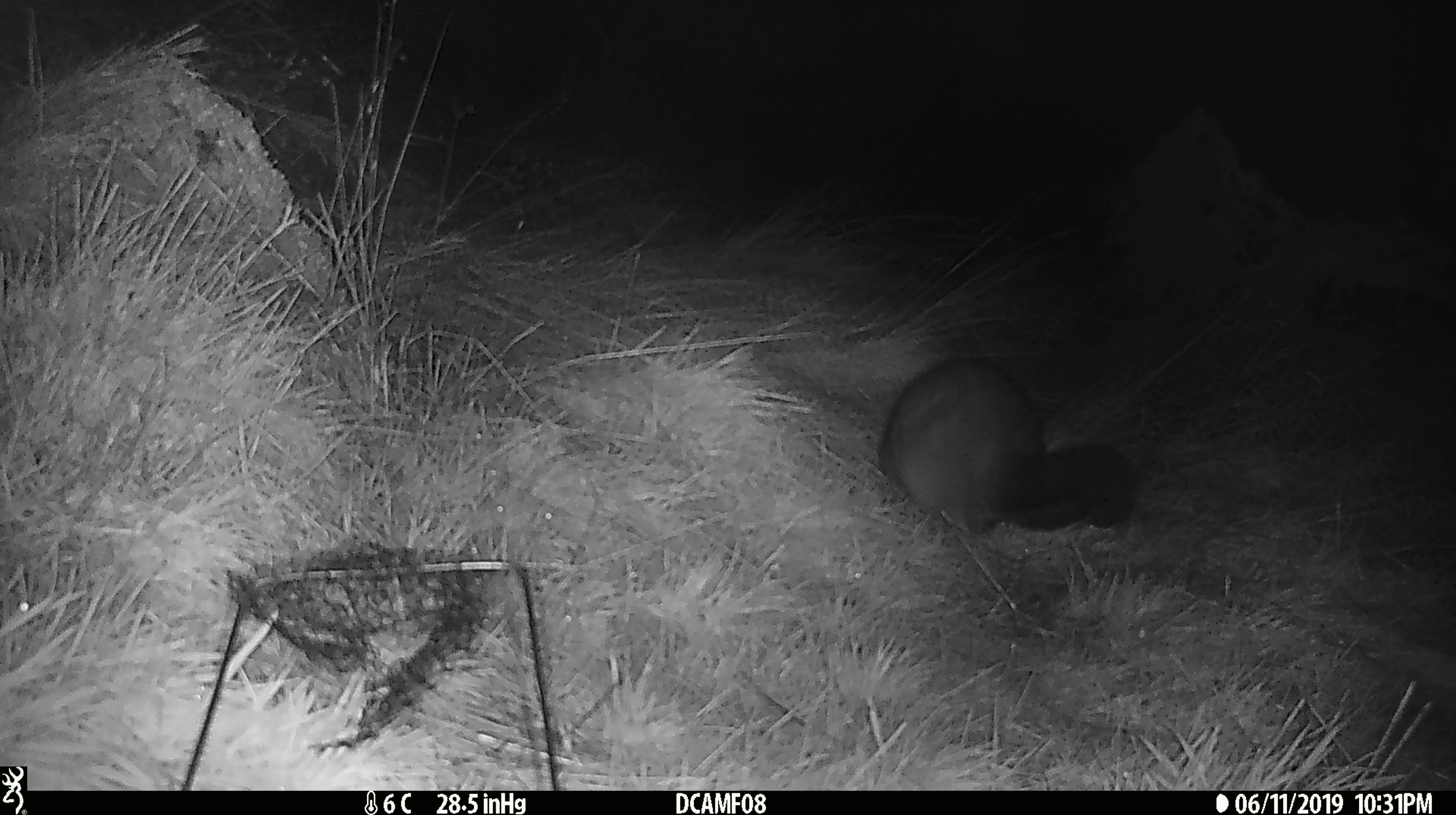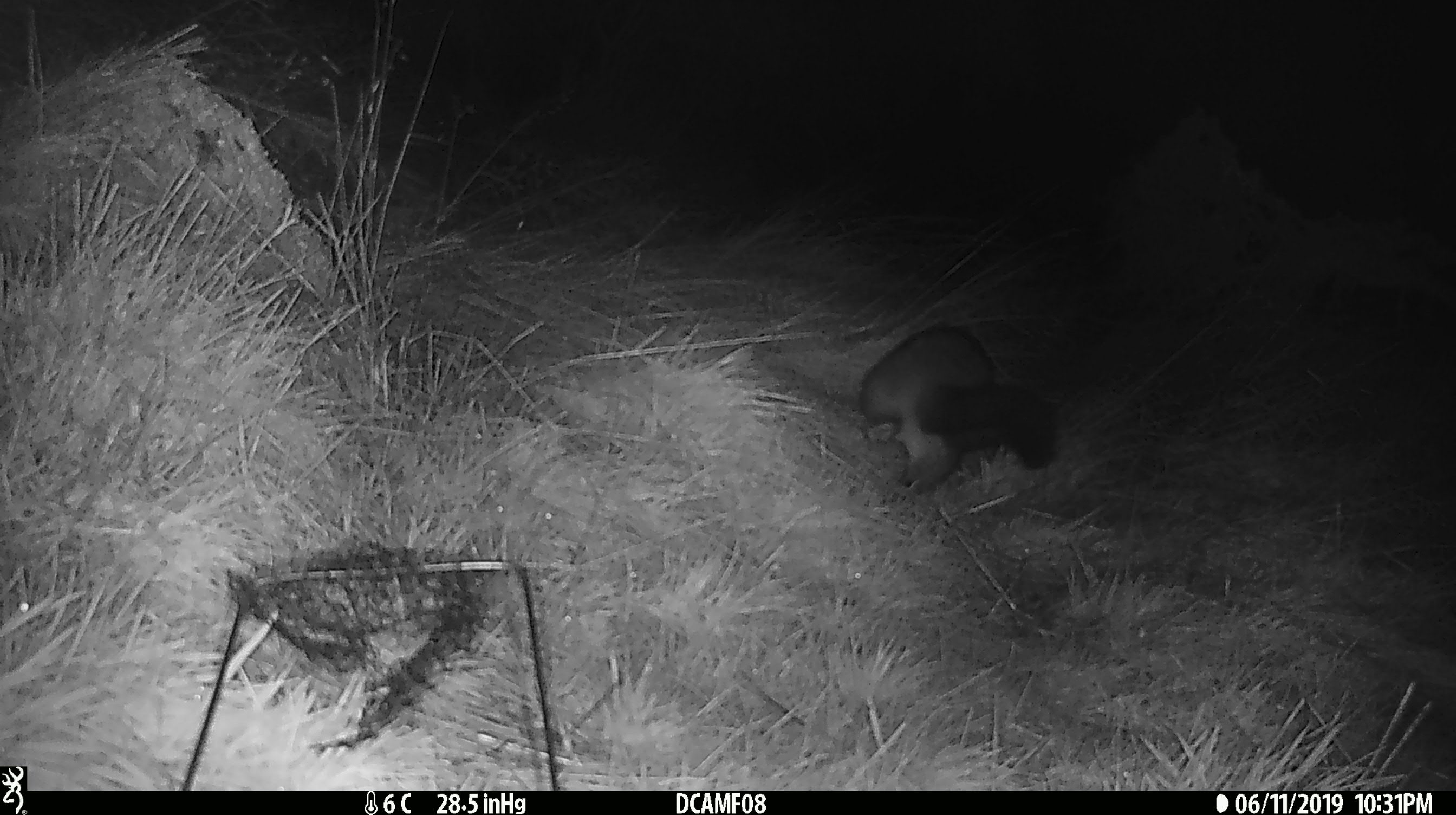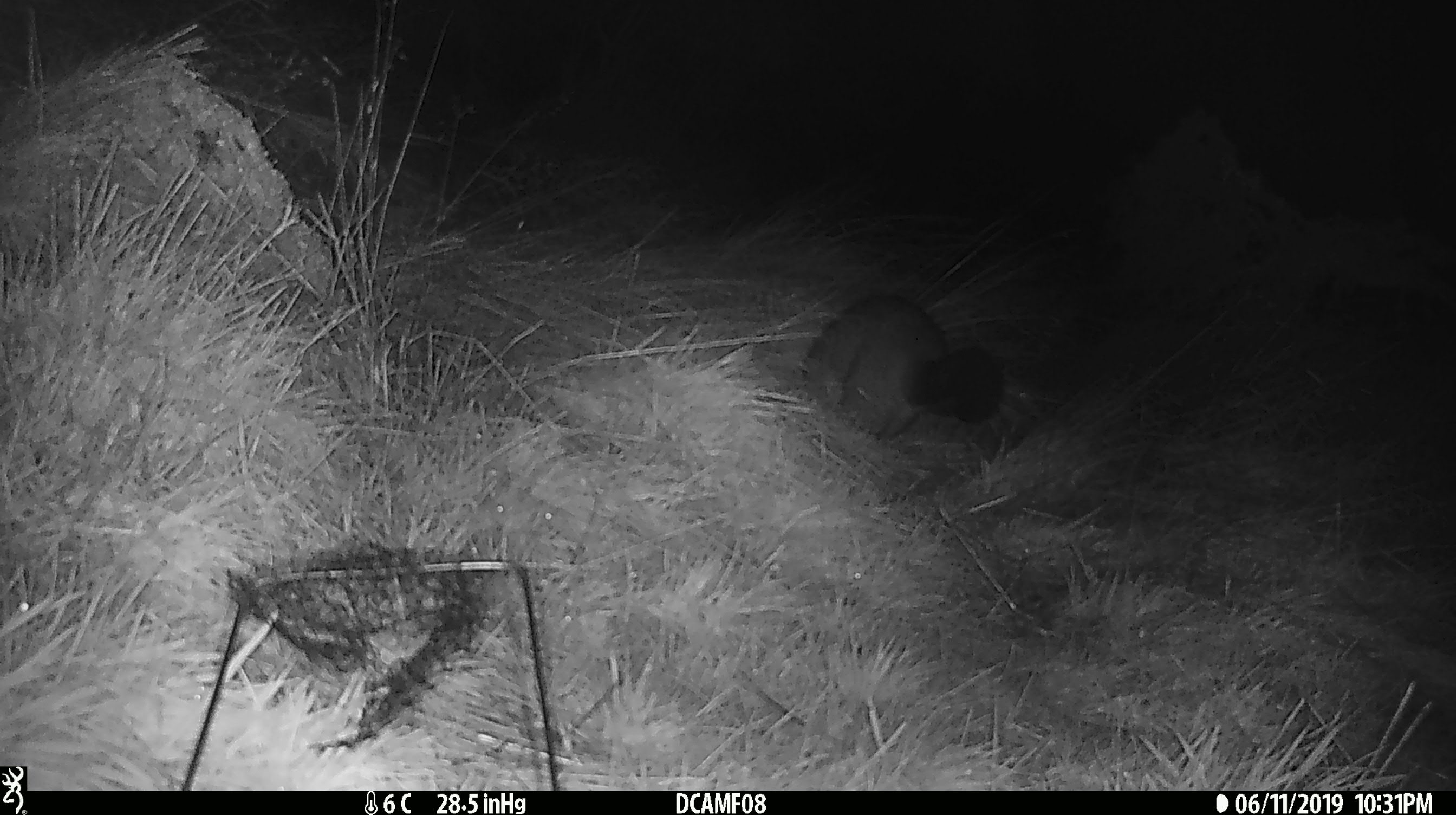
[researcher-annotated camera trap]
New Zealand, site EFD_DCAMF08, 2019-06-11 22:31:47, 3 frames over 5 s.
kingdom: Animalia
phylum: Chordata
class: Mammalia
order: Diprotodontia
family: Phalangeridae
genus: Trichosurus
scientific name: Trichosurus vulpecula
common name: common brushtail possum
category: possum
Possum (common brushtail possum) (Trichosurus vulpecula).